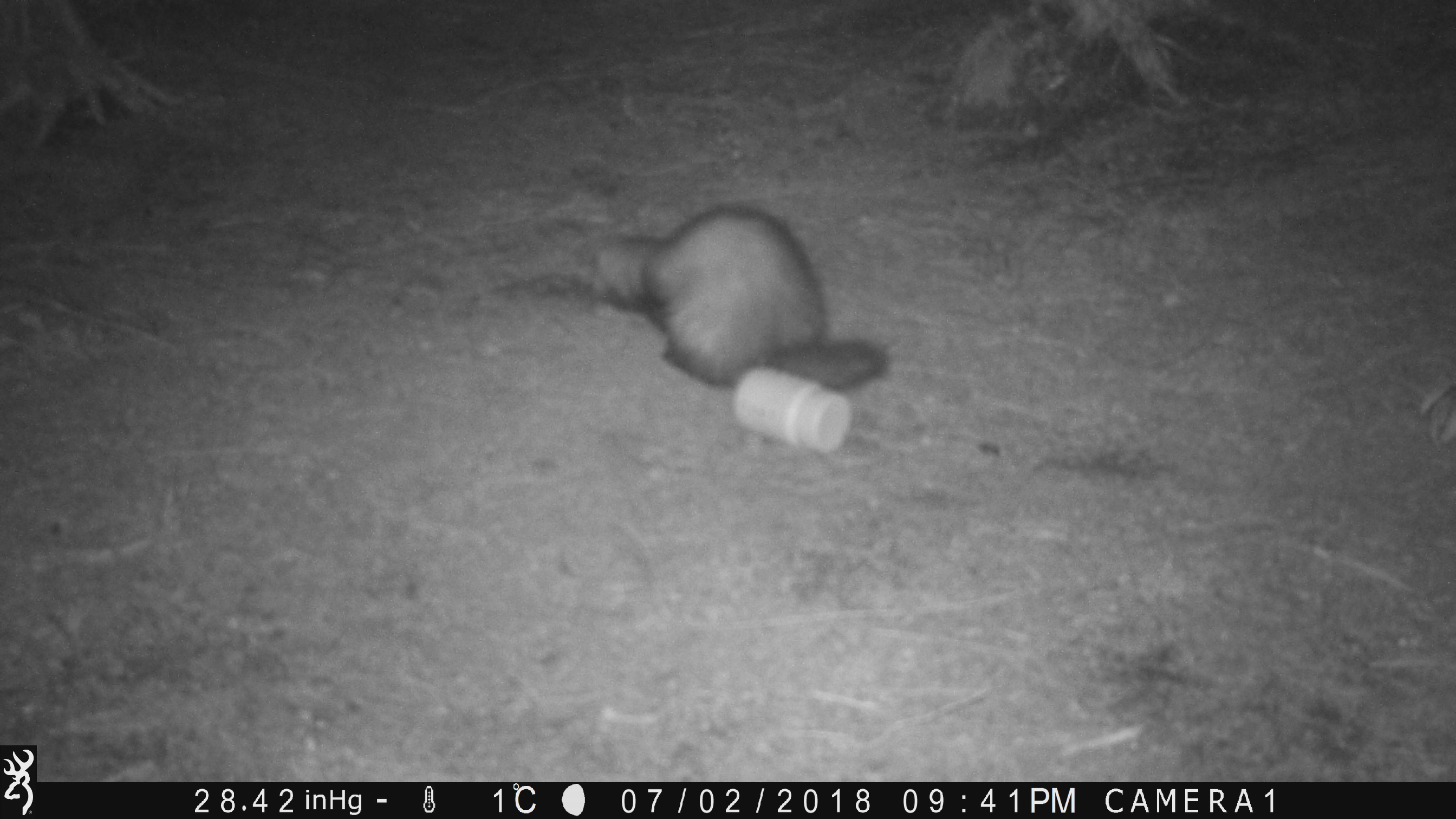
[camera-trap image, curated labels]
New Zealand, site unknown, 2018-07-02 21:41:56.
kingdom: Animalia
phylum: Chordata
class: Mammalia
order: Carnivora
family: Mustelidae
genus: Mustela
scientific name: Mustela furo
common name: ferret